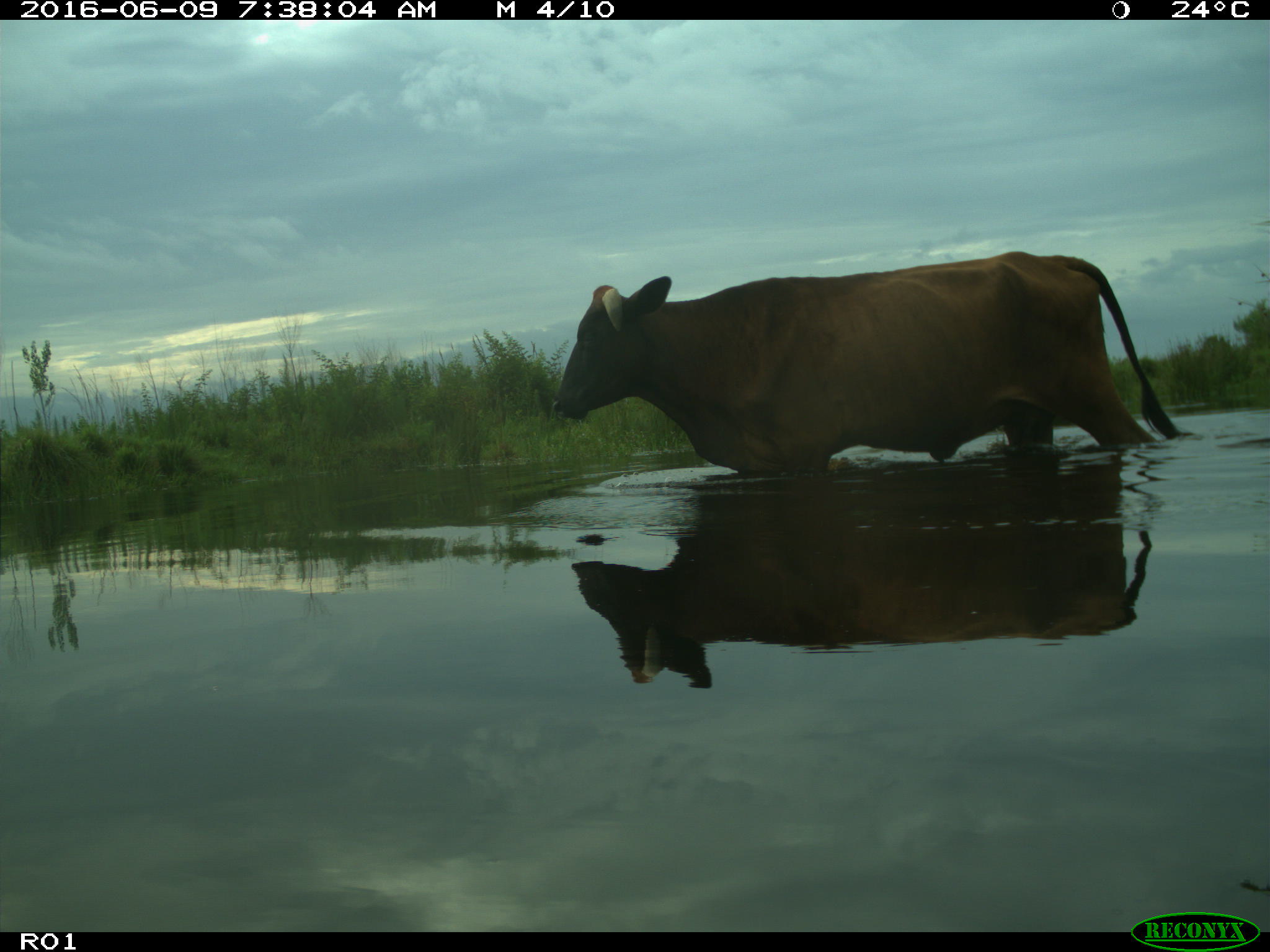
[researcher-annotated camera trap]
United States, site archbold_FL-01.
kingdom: Animalia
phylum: Chordata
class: Mammalia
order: Artiodactyla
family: Bovidae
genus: Bos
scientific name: Bos taurus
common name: domestic cow